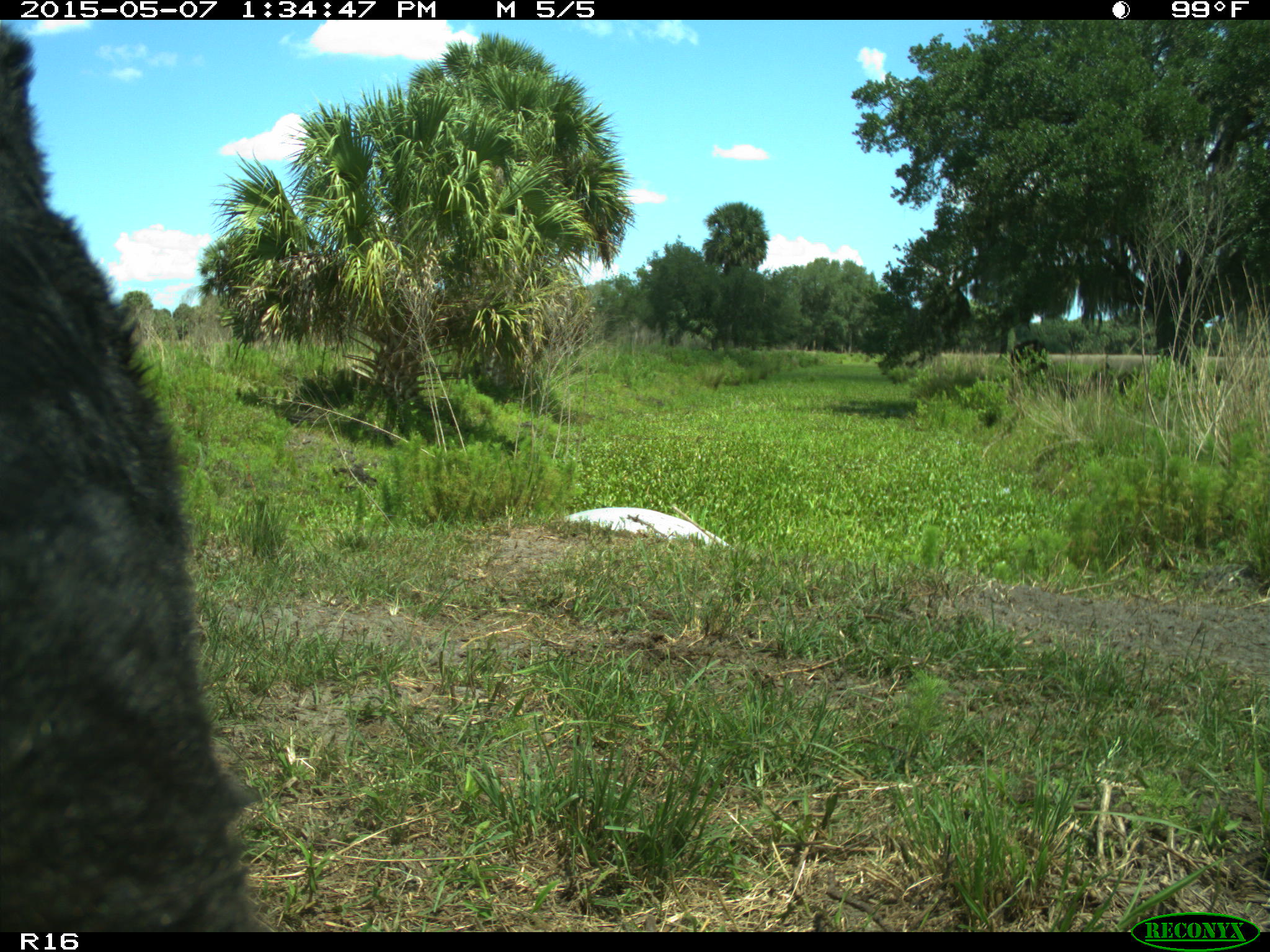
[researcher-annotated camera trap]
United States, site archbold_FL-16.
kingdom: Animalia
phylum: Chordata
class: Mammalia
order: Artiodactyla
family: Bovidae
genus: Bos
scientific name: Bos taurus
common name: domestic cow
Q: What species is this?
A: Bos taurus (domestic cow).